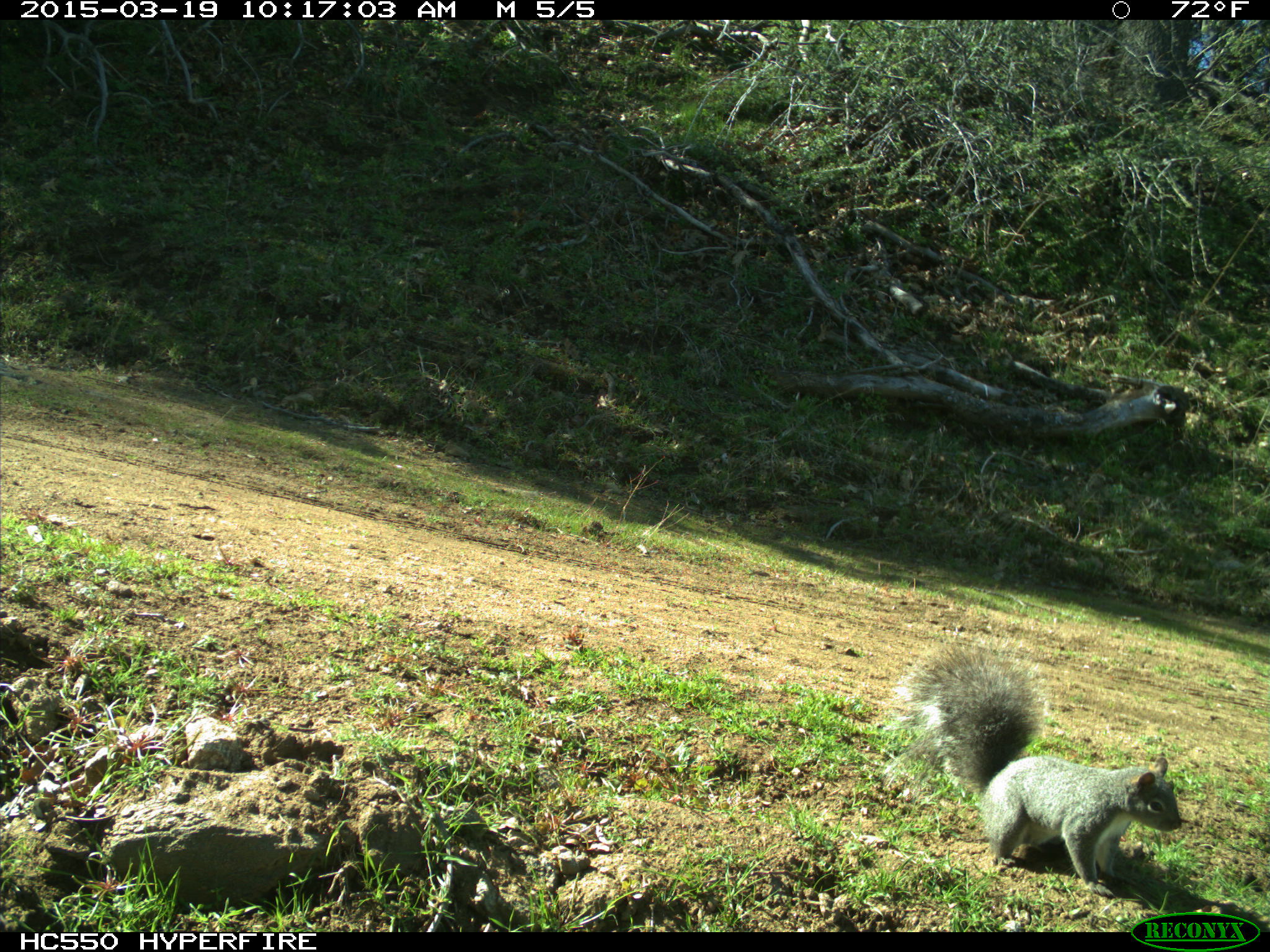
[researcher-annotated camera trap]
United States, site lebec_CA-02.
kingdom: Animalia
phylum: Chordata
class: Mammalia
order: Rodentia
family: Sciuridae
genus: Sciurus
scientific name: Sciurus carolinensis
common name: eastern gray squirrel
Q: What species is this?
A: Sciurus carolinensis (eastern gray squirrel).